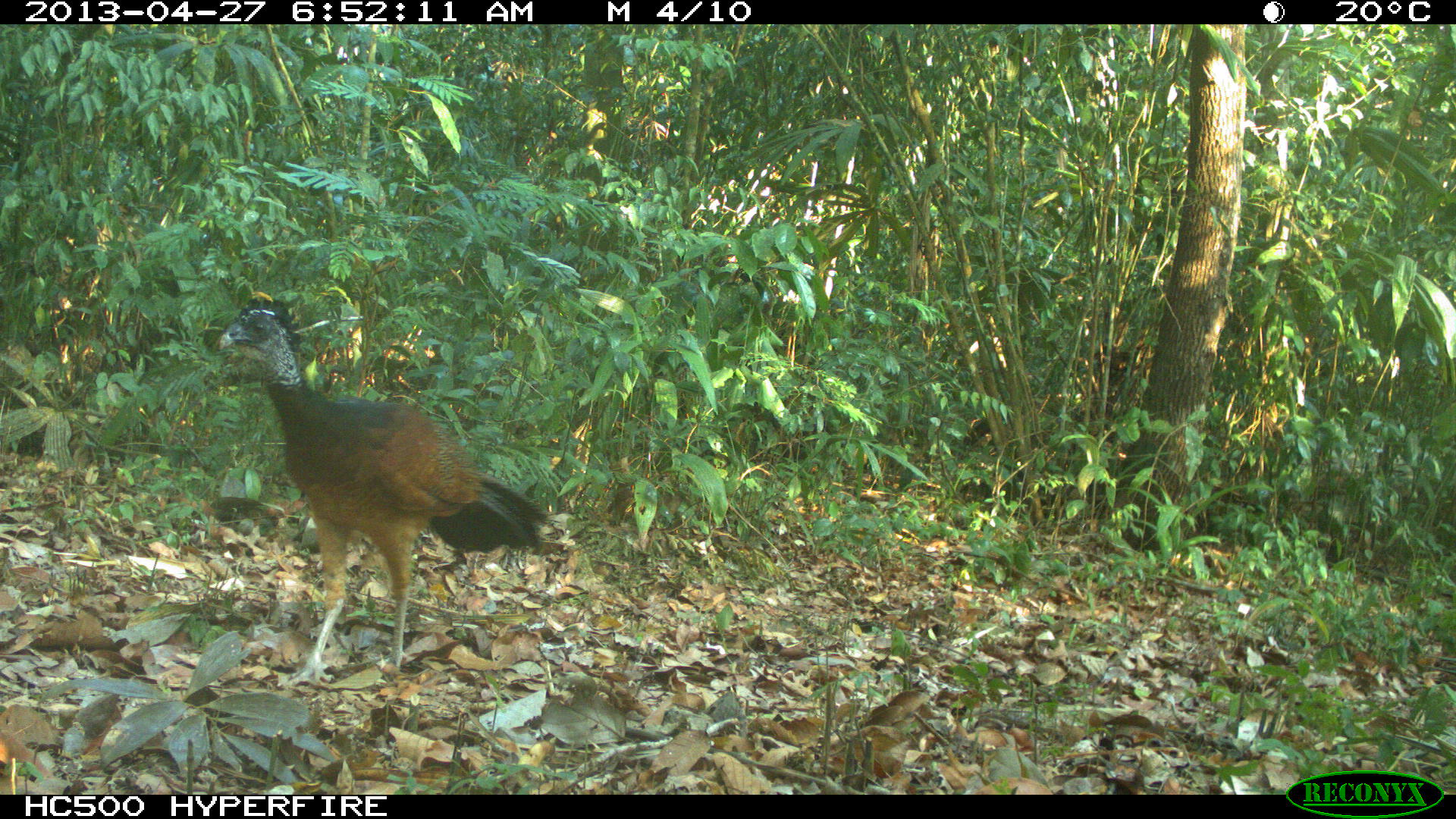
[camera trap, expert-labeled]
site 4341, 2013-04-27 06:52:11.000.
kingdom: Animalia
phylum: Chordata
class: Aves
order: Galliformes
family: Cracidae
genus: Crax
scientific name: Crax rubra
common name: great curassow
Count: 1.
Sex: female.